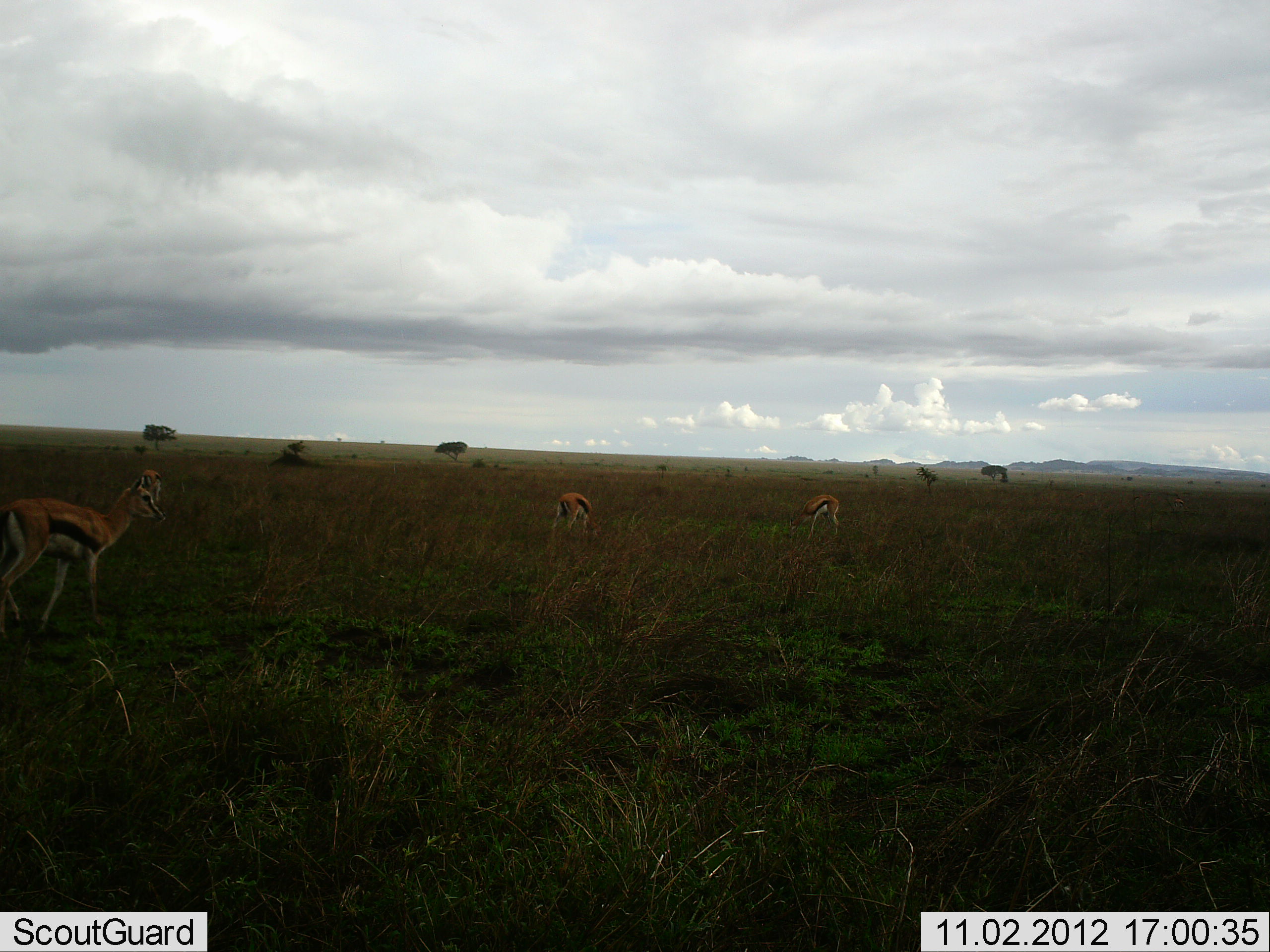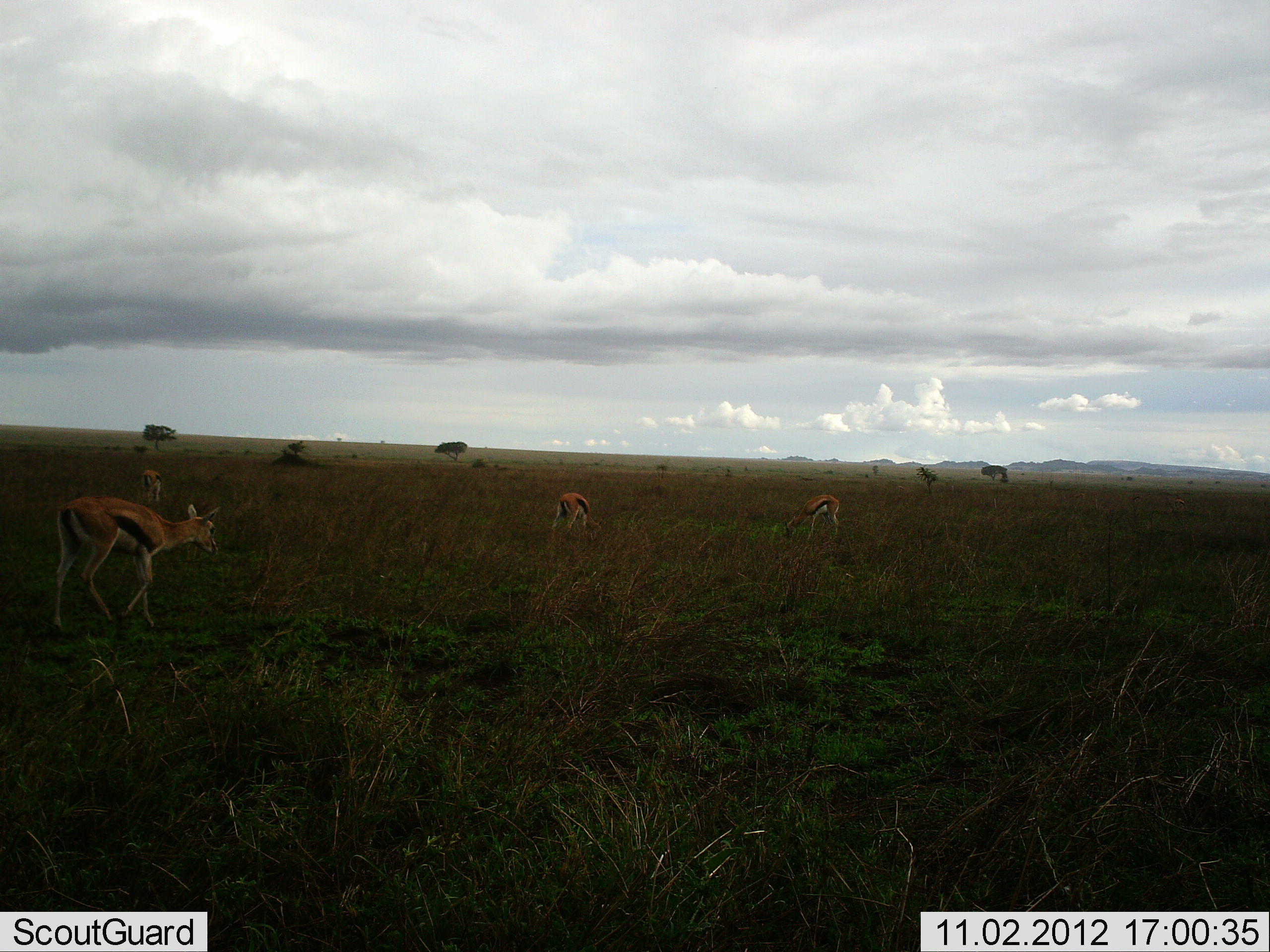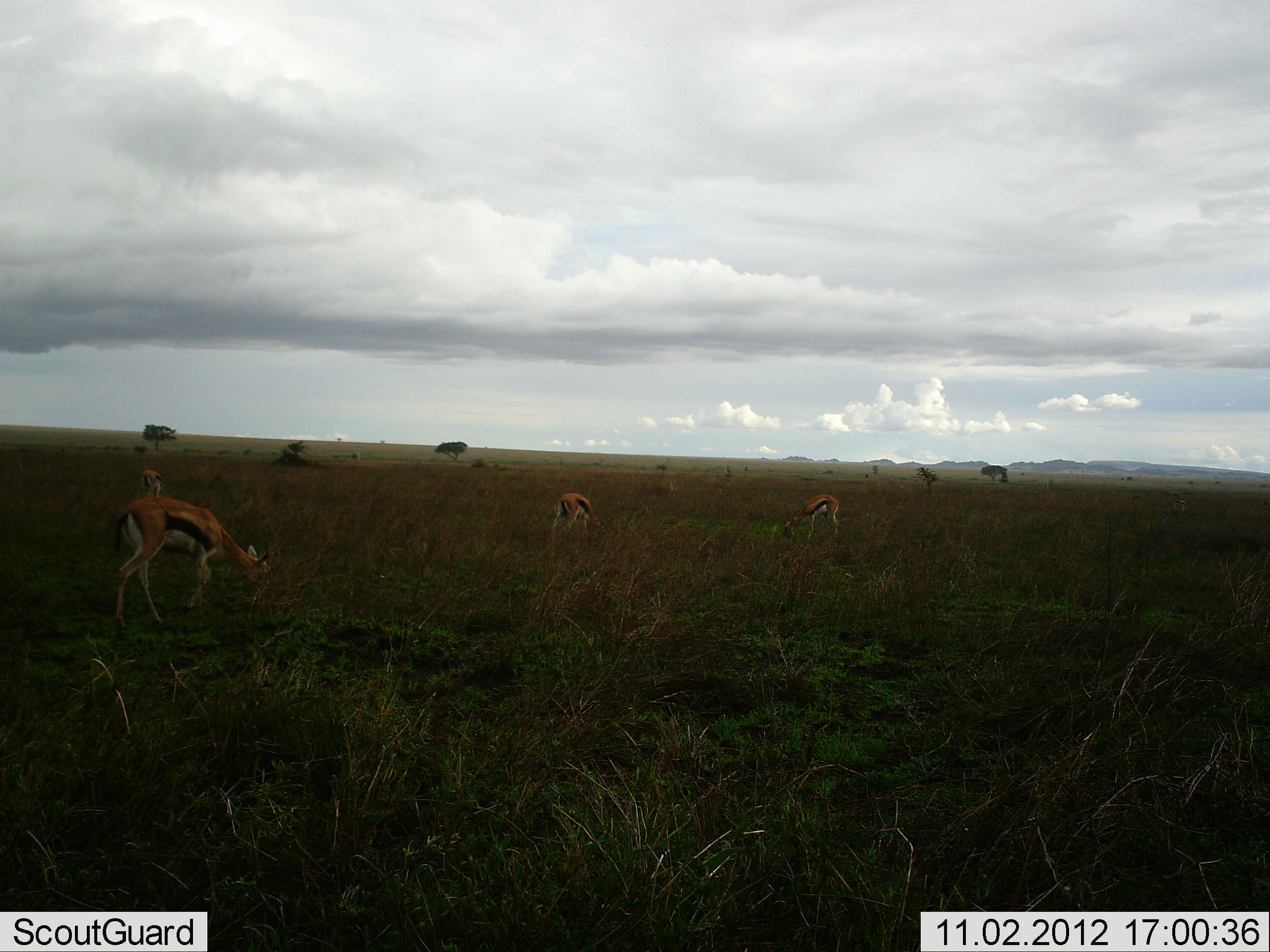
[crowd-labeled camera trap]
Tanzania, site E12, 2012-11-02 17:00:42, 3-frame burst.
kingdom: Animalia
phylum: Chordata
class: Mammalia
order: Artiodactyla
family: Bovidae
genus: Eudorcas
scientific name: Eudorcas thomsonii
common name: thomson's gazelle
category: gazellethomsons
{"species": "gazellethomsons (thomson's gazelle) (Eudorcas thomsonii)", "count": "4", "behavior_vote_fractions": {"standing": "80%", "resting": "0%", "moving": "30%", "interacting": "0%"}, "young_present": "0%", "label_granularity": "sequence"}